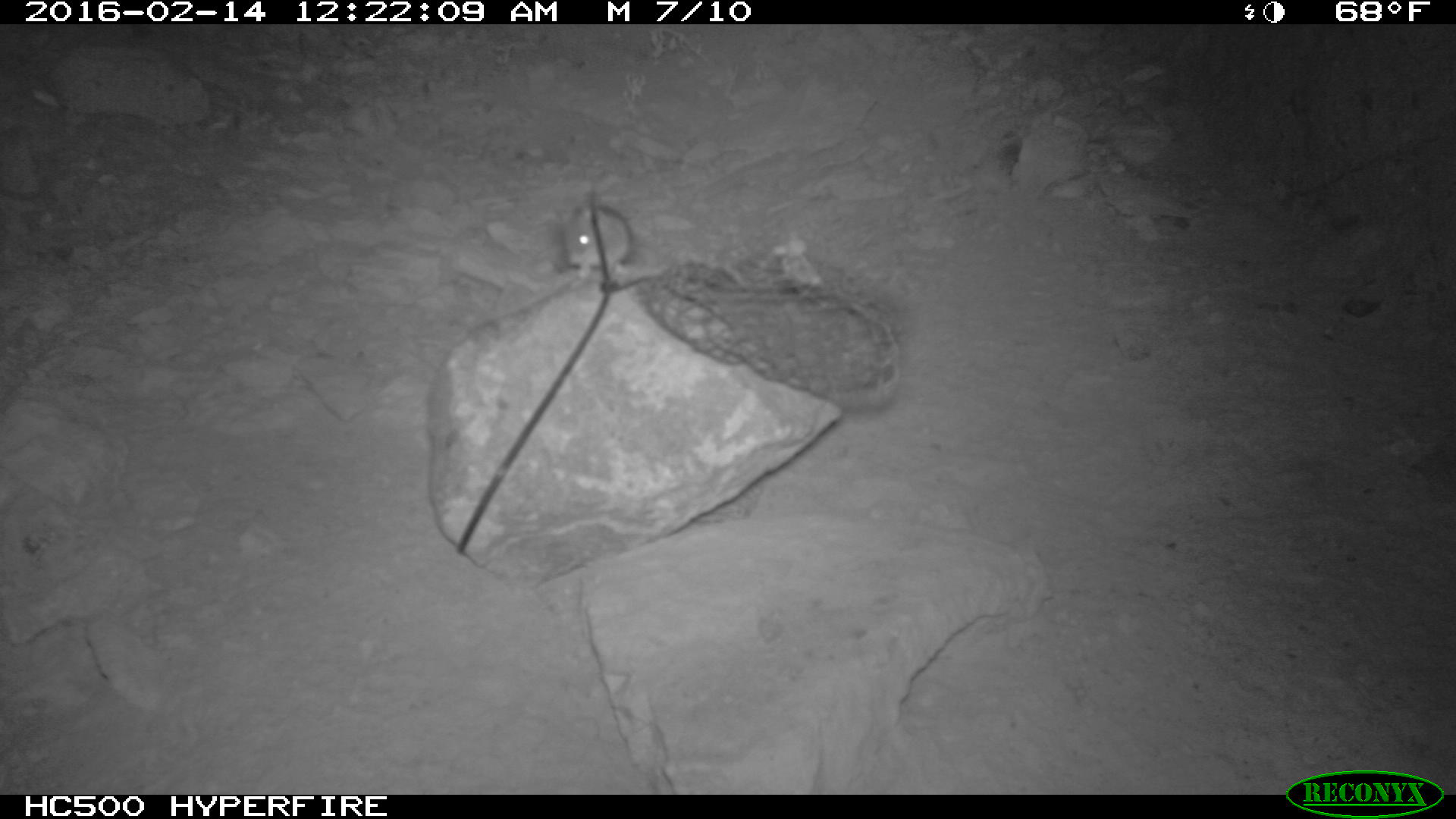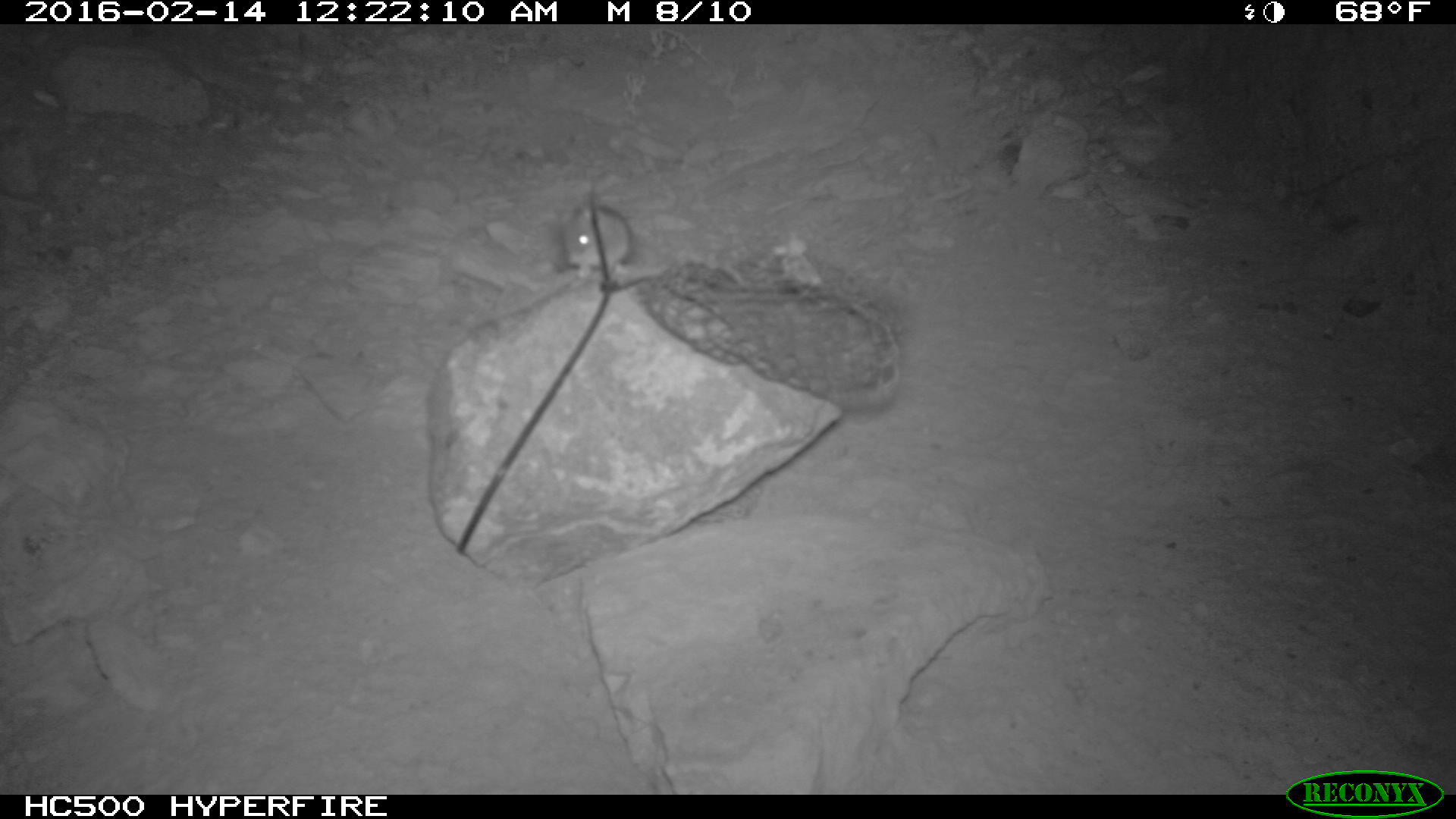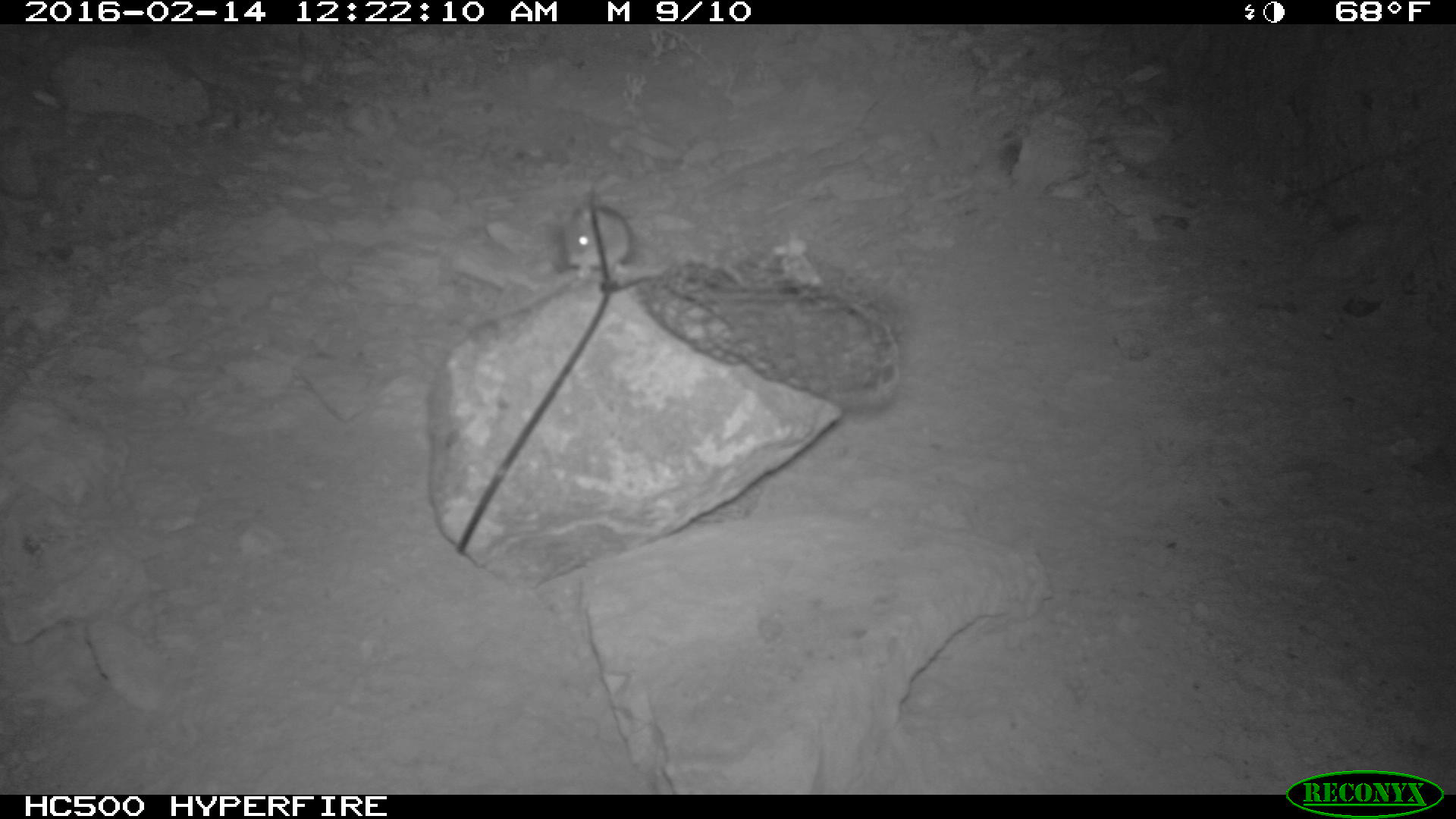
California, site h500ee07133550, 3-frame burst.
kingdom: Animalia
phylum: Chordata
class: Mammalia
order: Rodentia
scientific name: Rodentia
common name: rodent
Rodent (Rodentia).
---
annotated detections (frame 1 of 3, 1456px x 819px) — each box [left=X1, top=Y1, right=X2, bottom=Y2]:
rodent: [left=563, top=198, right=632, bottom=277]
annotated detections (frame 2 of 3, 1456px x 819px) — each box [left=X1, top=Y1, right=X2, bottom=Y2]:
rodent: [left=556, top=196, right=633, bottom=276]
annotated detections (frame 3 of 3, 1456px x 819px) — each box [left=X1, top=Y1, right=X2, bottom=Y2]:
rodent: [left=566, top=203, right=632, bottom=281]